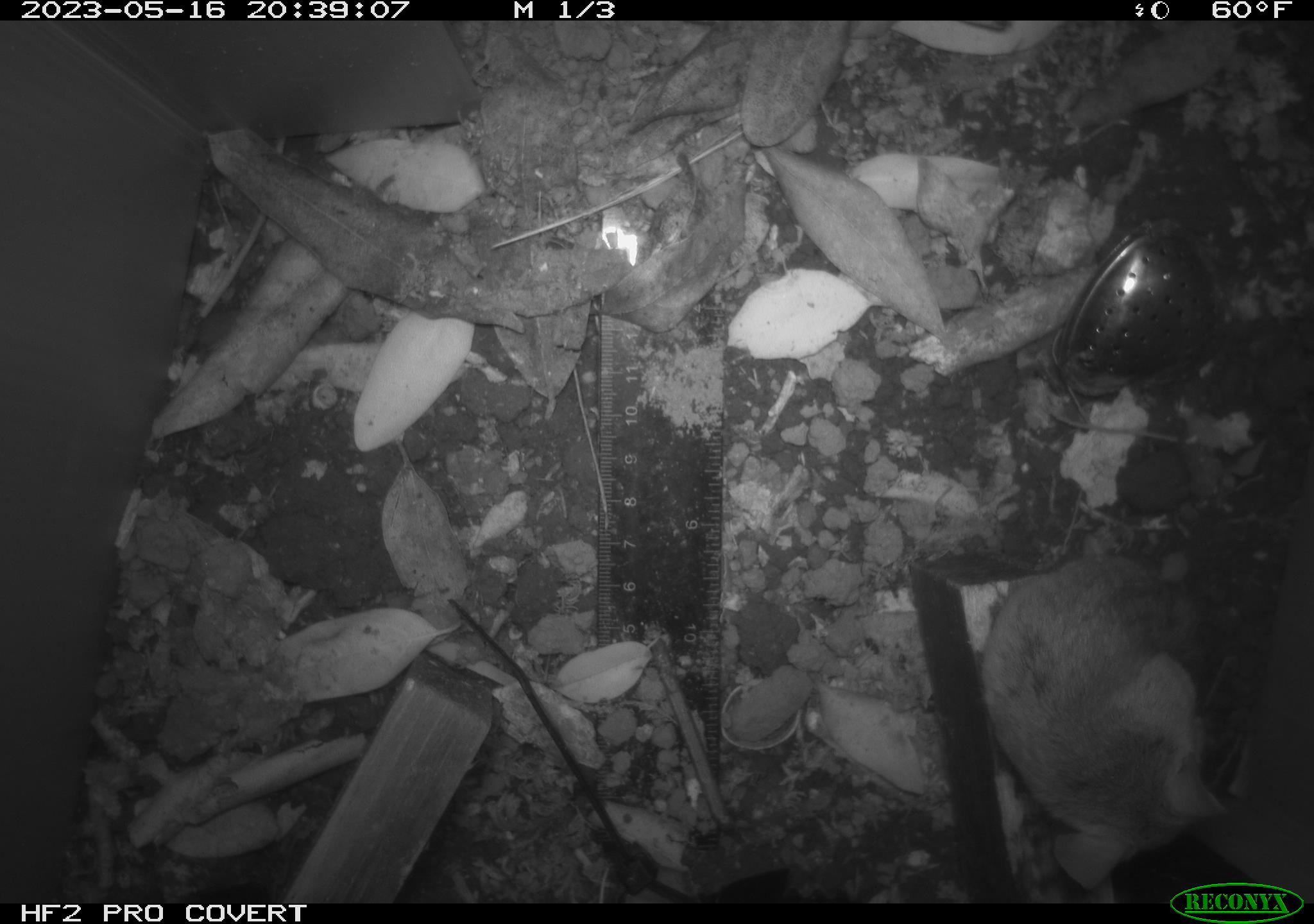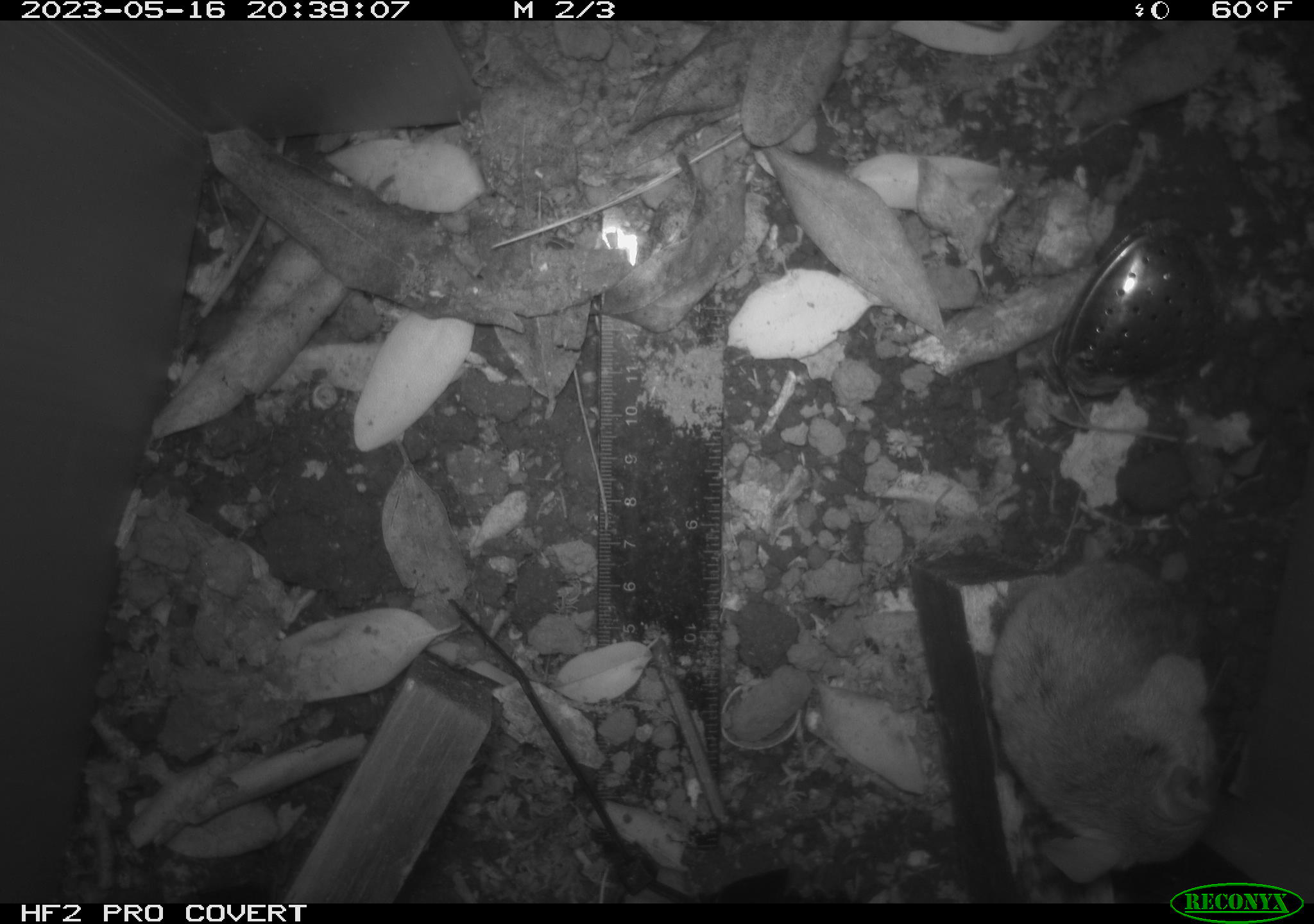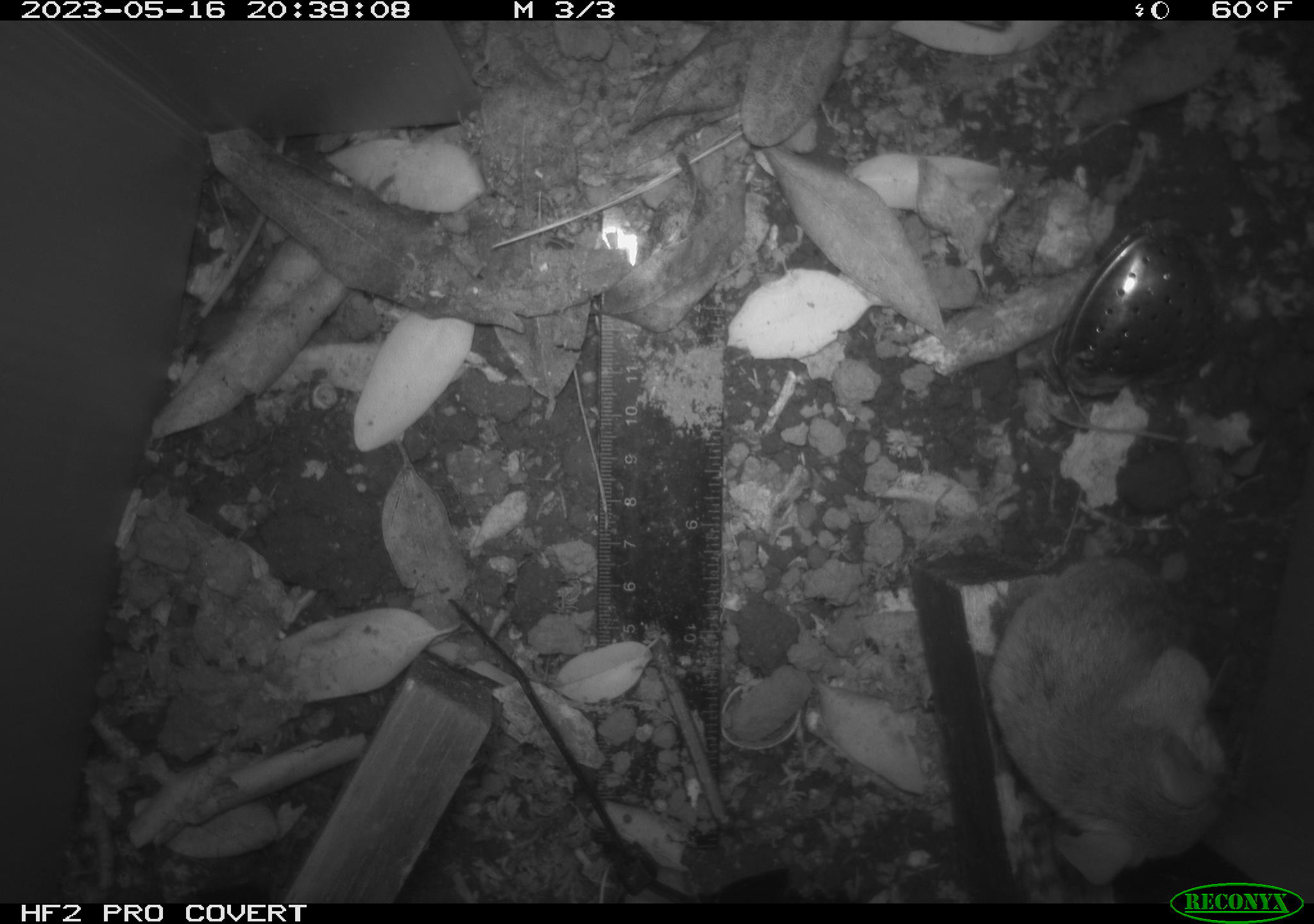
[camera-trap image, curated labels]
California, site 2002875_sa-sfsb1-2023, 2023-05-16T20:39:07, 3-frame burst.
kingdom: Animalia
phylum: Chordata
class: Mammalia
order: Rodentia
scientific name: Rodentia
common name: mouse species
Mouse species (Rodentia).